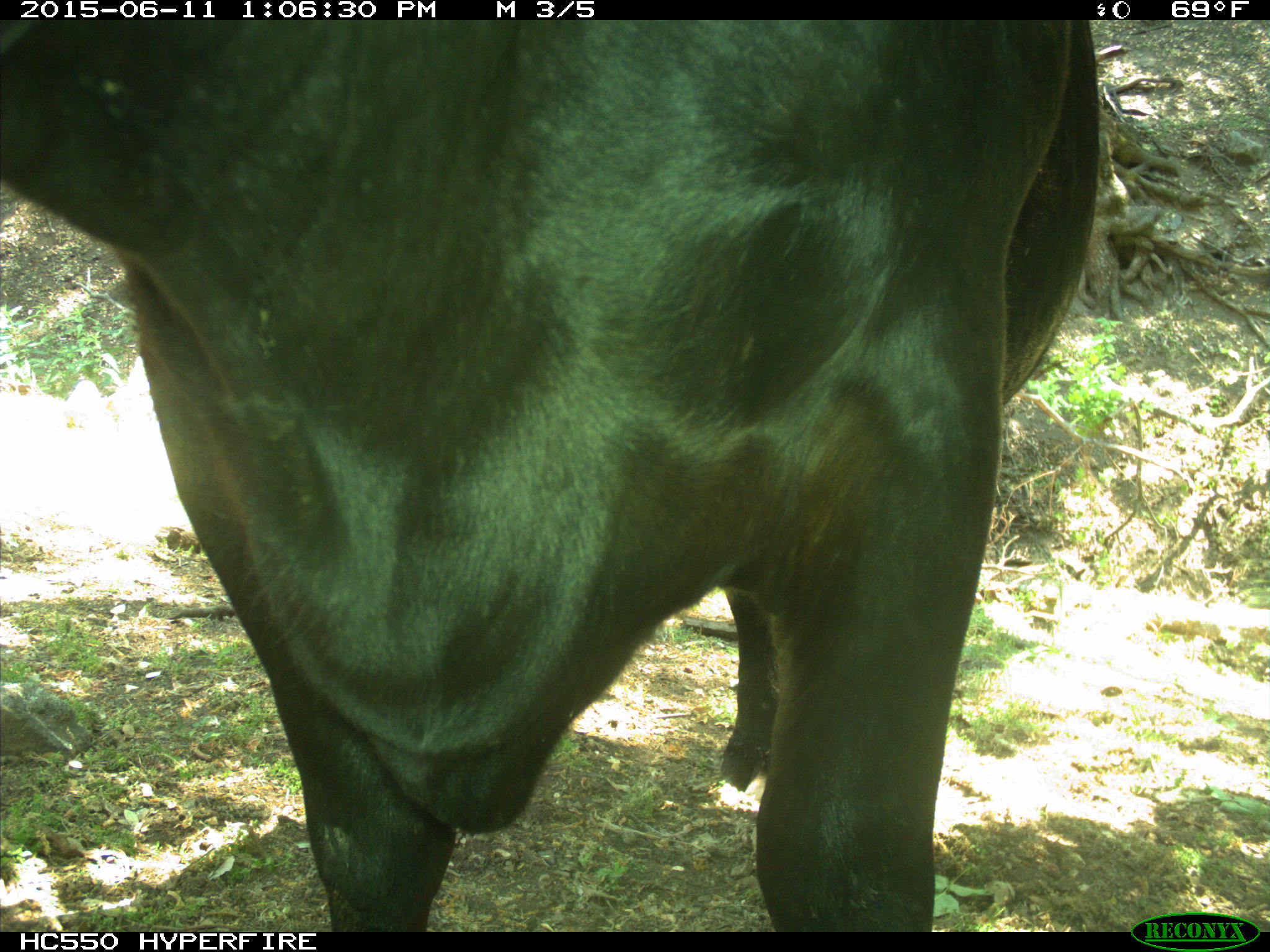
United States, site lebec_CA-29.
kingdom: Animalia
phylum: Chordata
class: Mammalia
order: Artiodactyla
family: Bovidae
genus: Bos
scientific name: Bos taurus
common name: domestic cow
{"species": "Bos taurus (domestic cow)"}